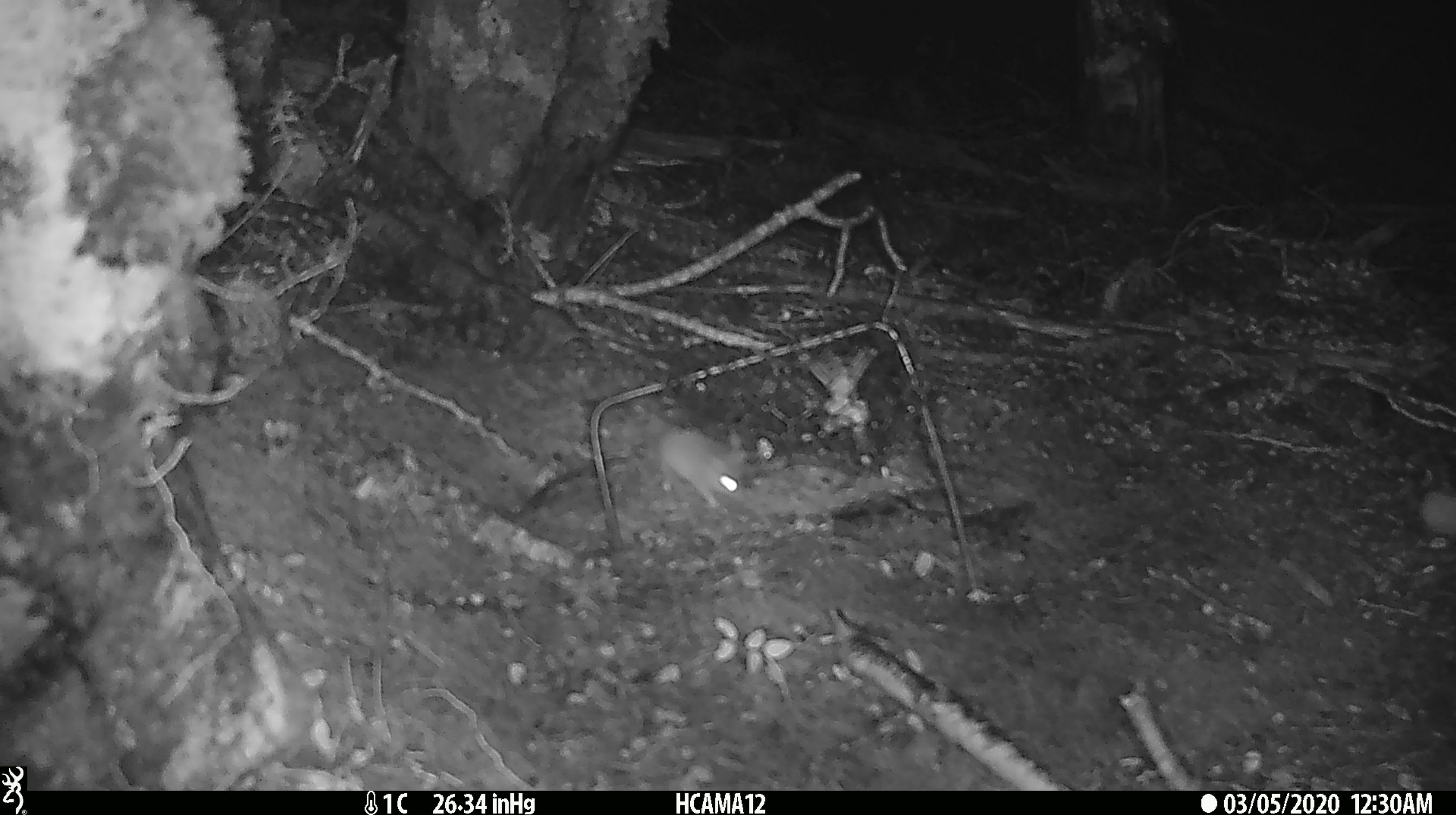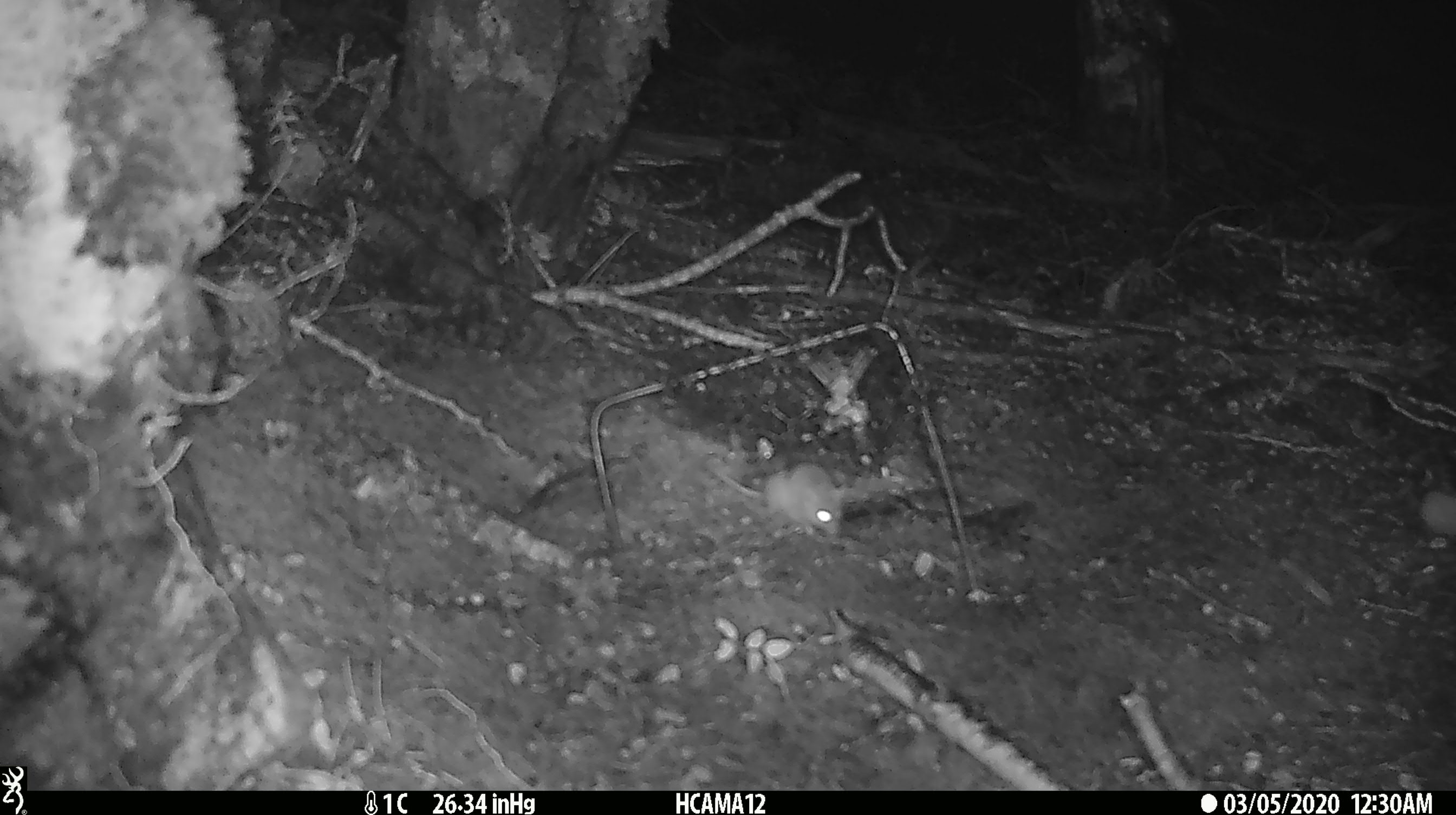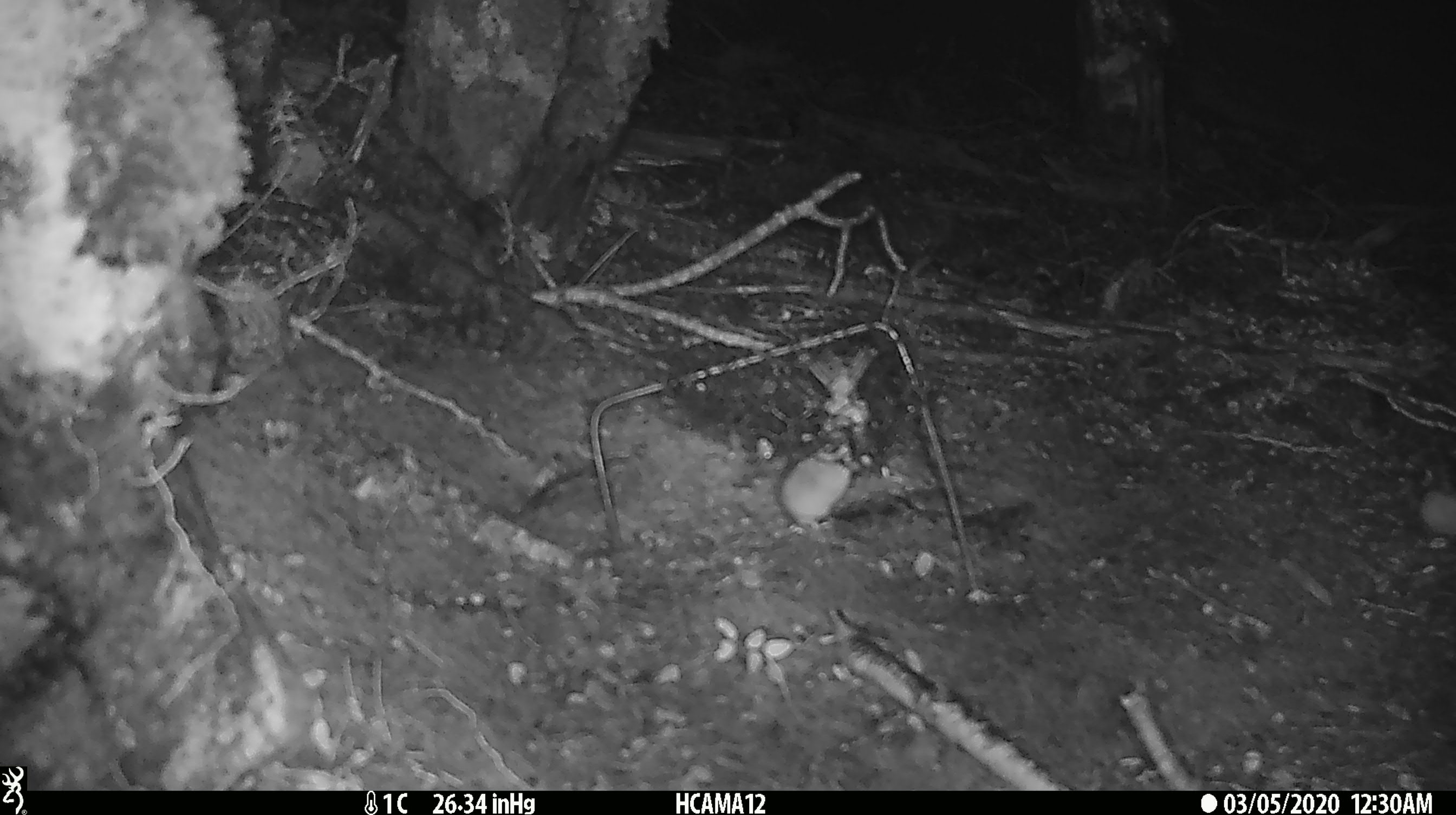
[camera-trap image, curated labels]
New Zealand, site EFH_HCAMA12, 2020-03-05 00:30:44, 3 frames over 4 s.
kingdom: Animalia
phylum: Chordata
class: Mammalia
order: Rodentia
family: Muridae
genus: Mus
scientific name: Mus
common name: mouse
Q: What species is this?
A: Mouse (Mus).